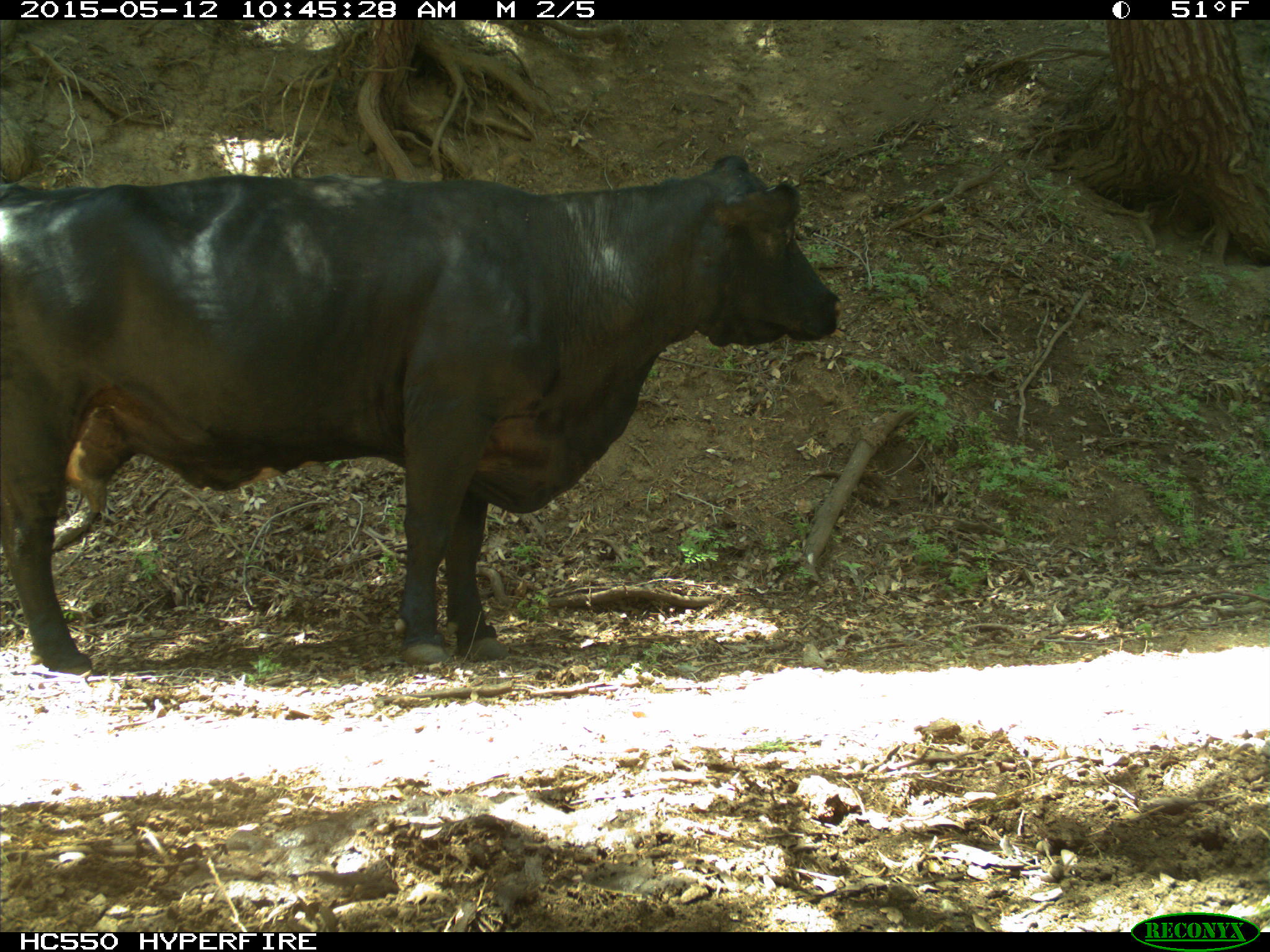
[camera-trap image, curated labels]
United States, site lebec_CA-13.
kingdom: Animalia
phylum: Chordata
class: Mammalia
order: Artiodactyla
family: Bovidae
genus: Bos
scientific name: Bos taurus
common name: domestic cow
Bos taurus (domestic cow).